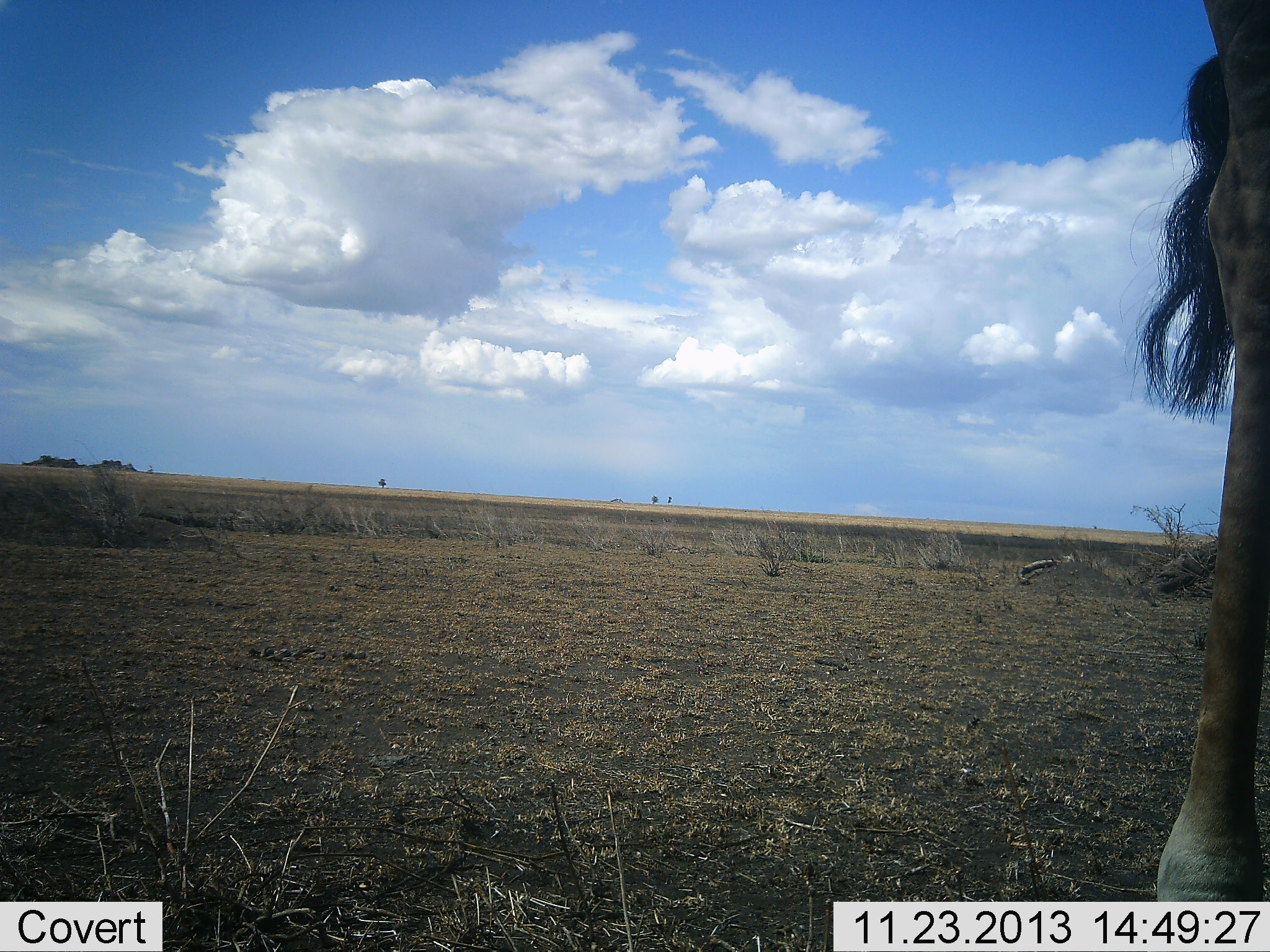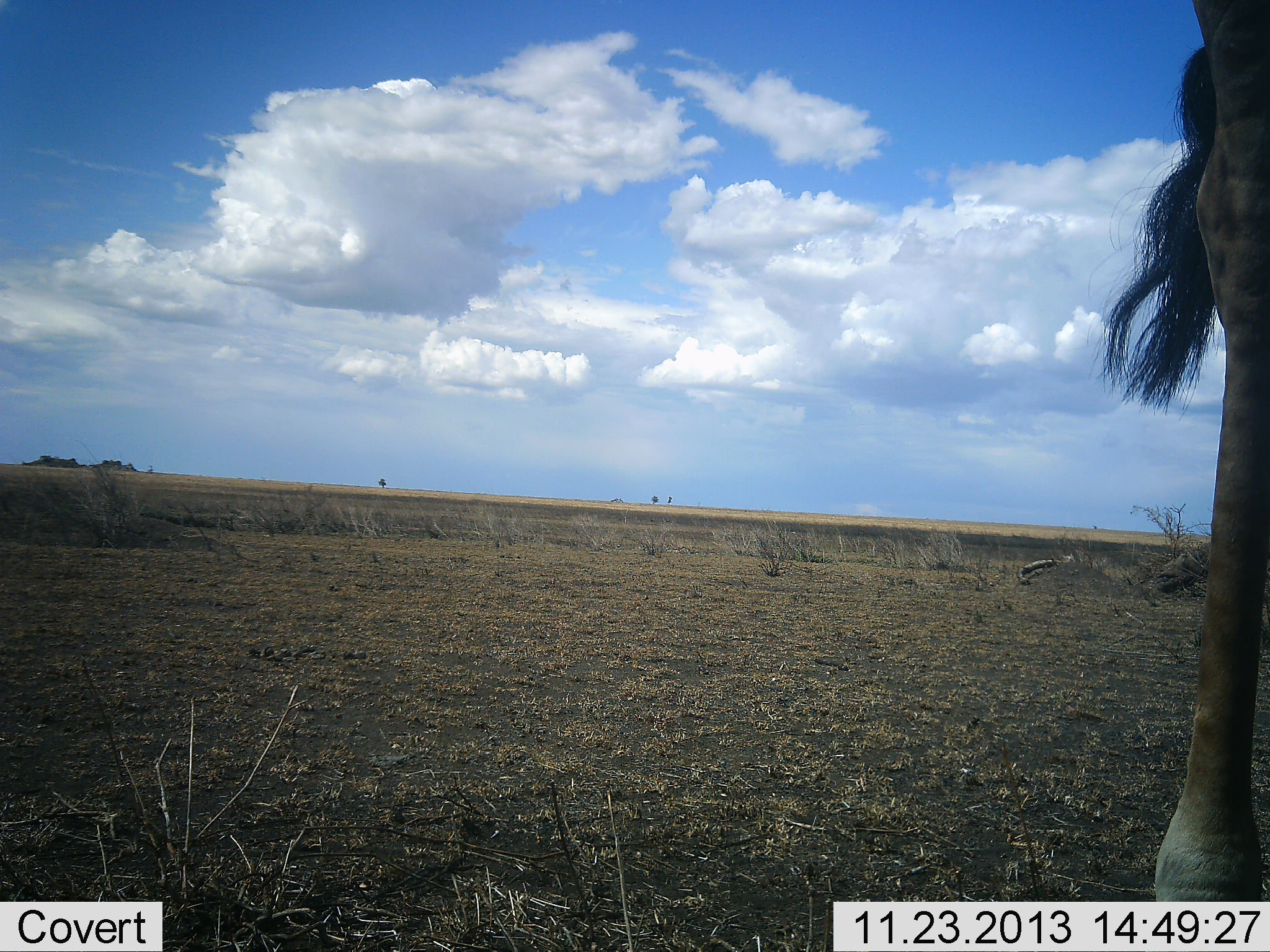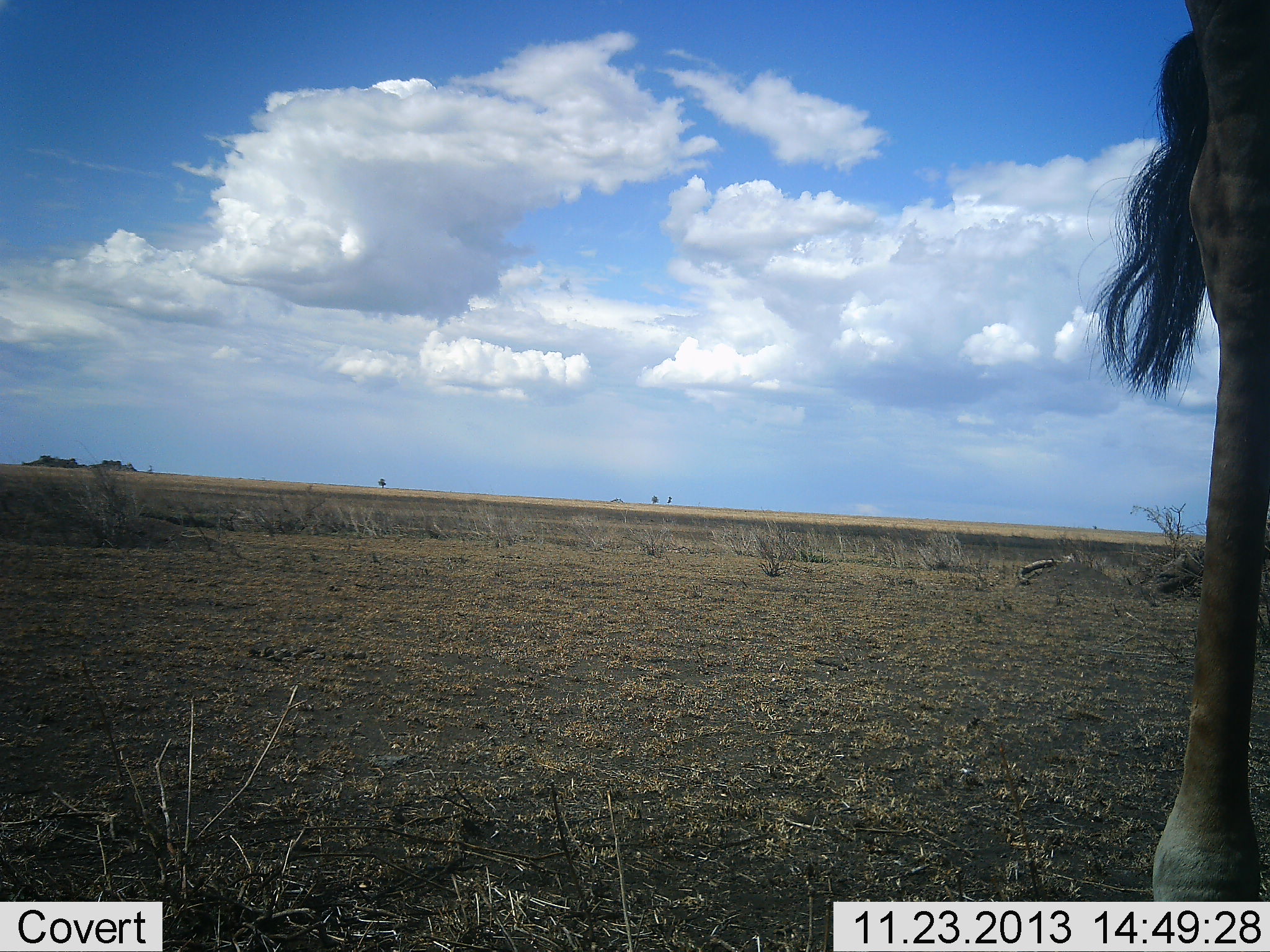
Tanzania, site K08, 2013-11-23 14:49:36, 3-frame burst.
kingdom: Animalia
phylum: Chordata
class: Mammalia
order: Artiodactyla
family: Giraffidae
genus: Giraffa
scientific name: Giraffa camelopardalis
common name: giraffe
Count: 1.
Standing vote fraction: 100%.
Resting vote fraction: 0%.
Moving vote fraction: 0%.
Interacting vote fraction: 0%.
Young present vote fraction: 0%.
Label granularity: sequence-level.